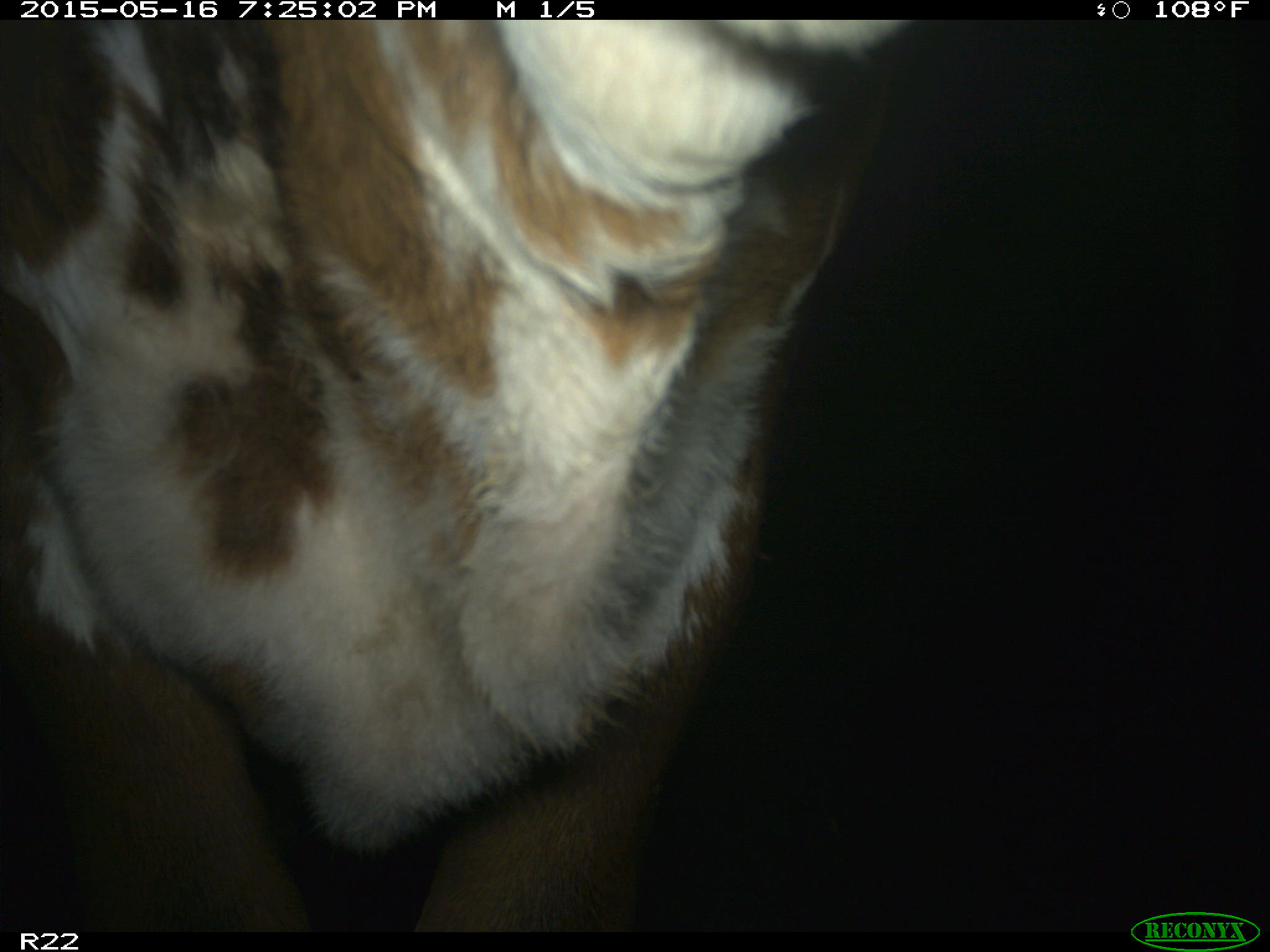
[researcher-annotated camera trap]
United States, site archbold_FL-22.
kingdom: Animalia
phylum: Chordata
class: Mammalia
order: Artiodactyla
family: Bovidae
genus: Bos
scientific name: Bos taurus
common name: domestic cow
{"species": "Bos taurus (domestic cow)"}